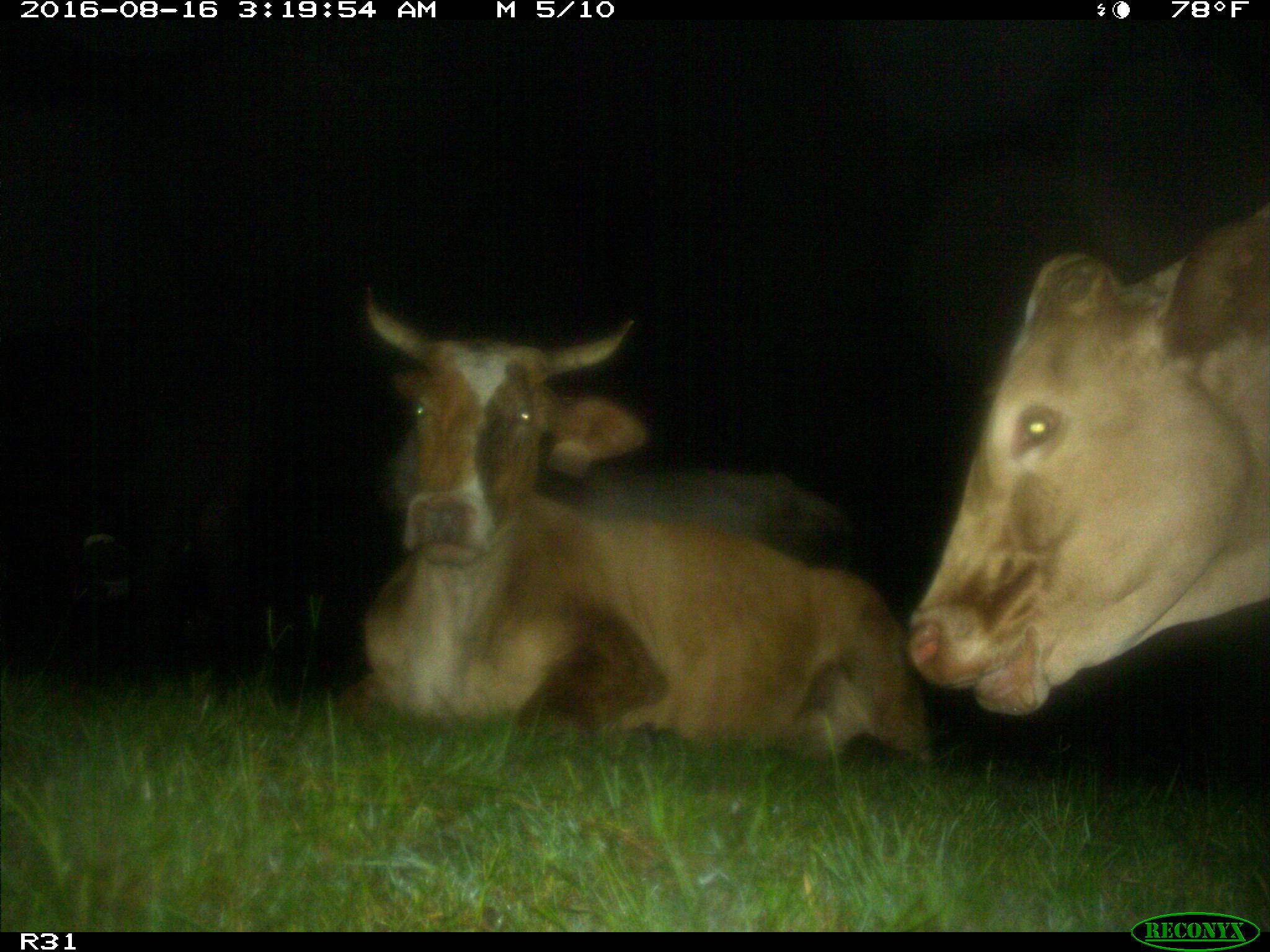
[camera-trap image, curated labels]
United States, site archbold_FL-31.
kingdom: Animalia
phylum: Chordata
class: Mammalia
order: Artiodactyla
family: Bovidae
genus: Bos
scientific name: Bos taurus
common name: domestic cow